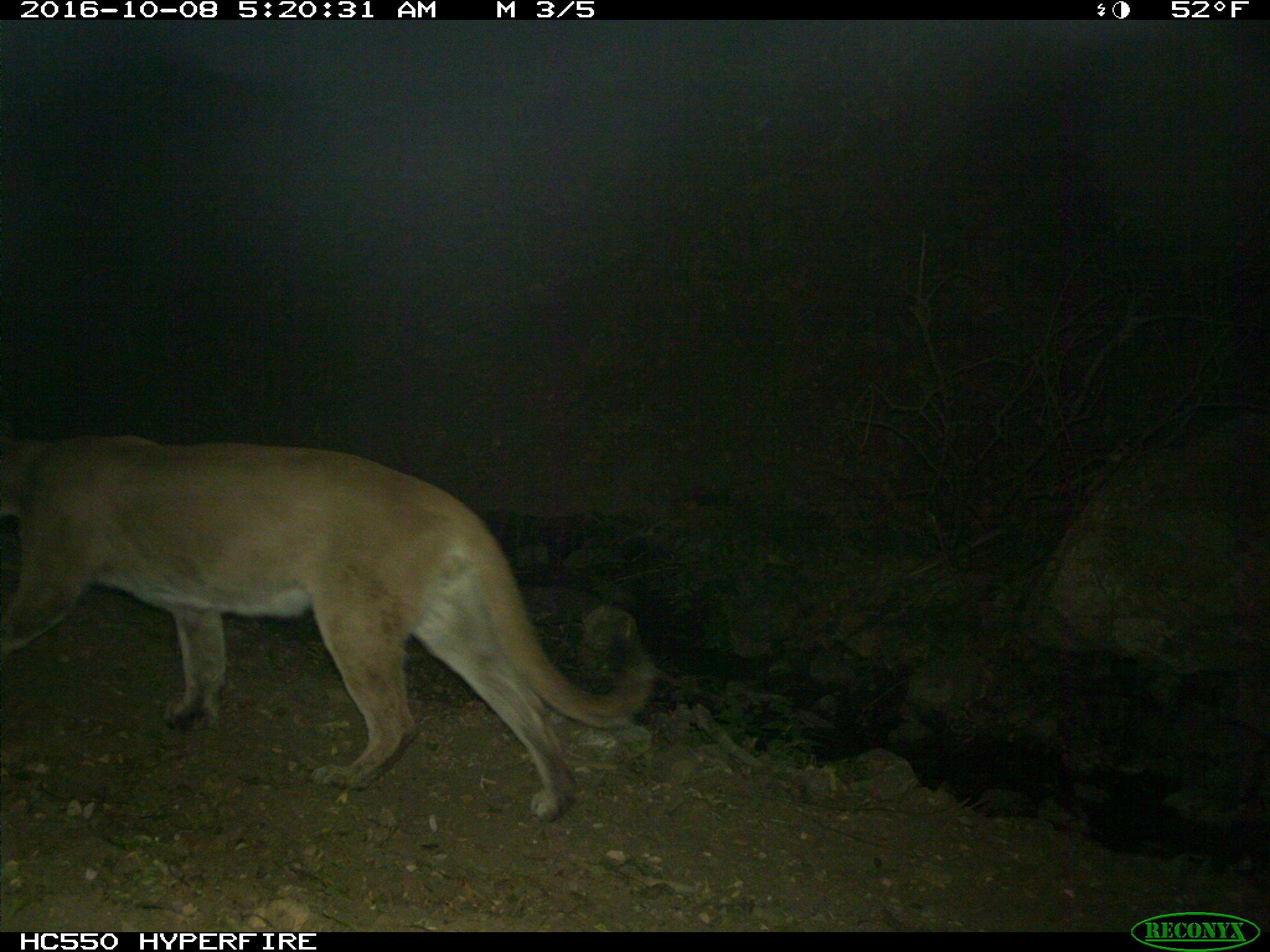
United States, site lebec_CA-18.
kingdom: Animalia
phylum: Chordata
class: Mammalia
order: Carnivora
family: Felidae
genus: Puma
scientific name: Puma concolor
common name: mountain lion